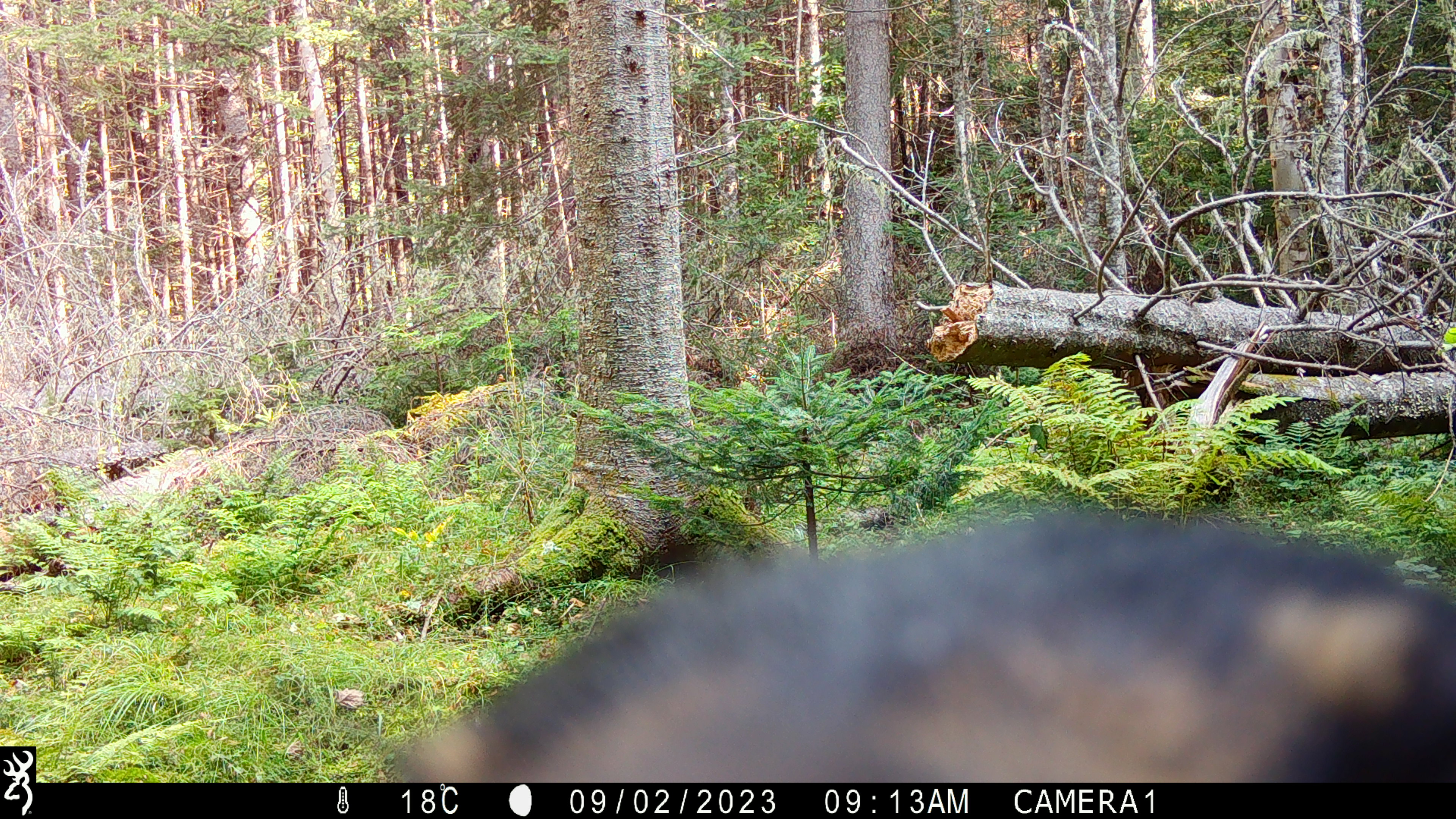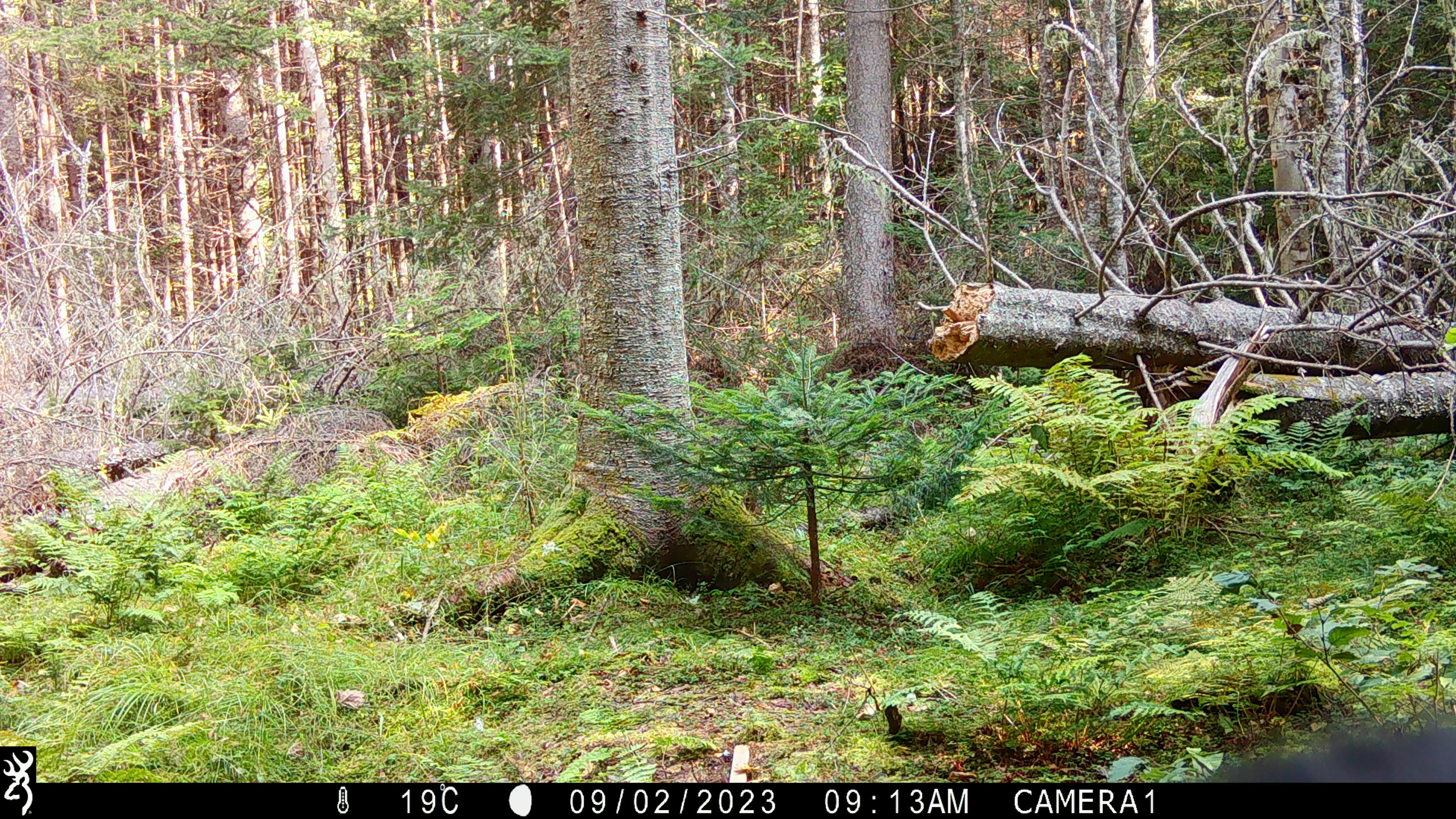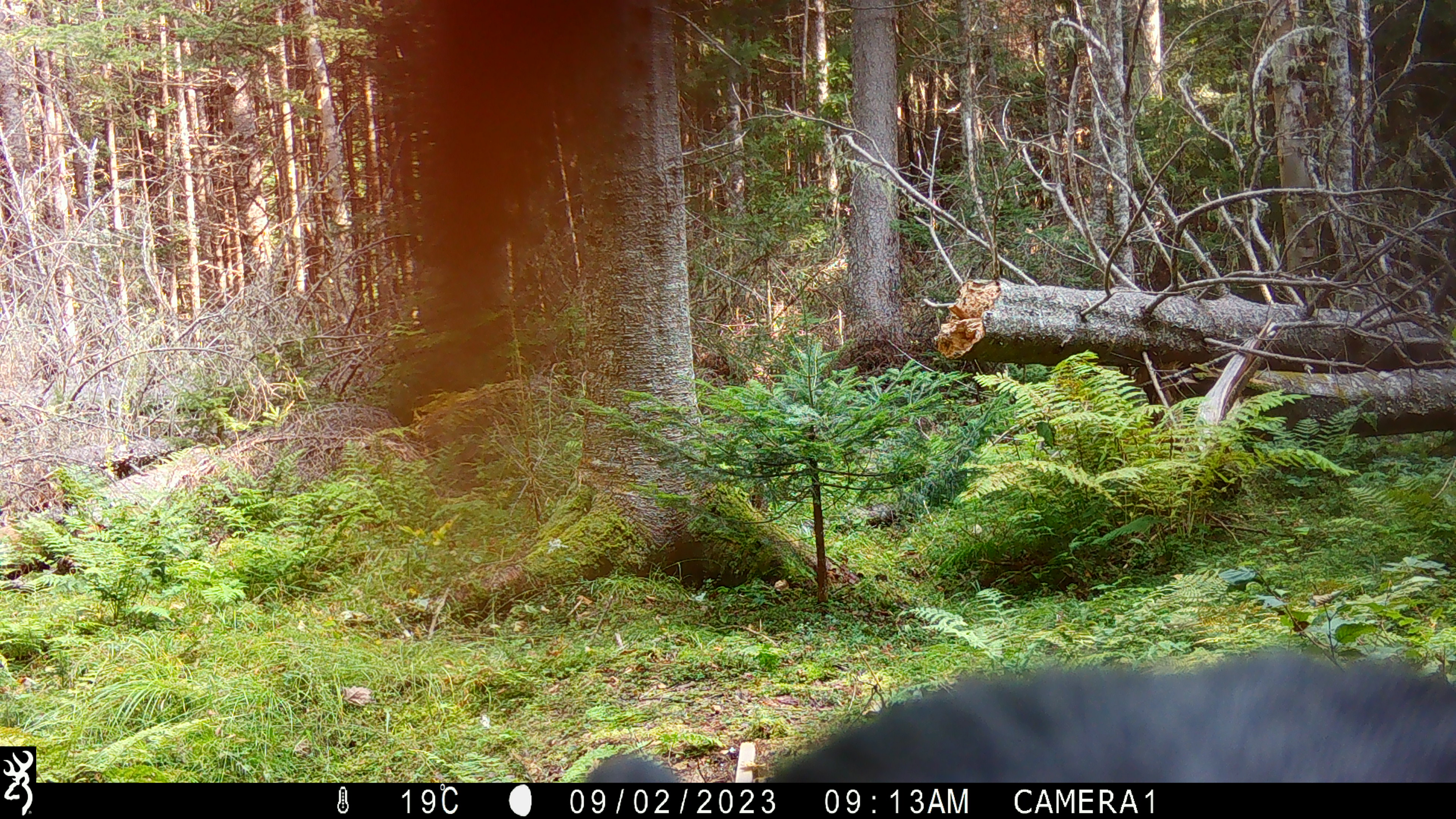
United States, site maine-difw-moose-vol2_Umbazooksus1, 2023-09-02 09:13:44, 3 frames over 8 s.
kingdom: Animalia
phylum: Chordata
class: Mammalia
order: Carnivora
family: Ursidae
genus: Ursus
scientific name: Ursus americanus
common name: black bear